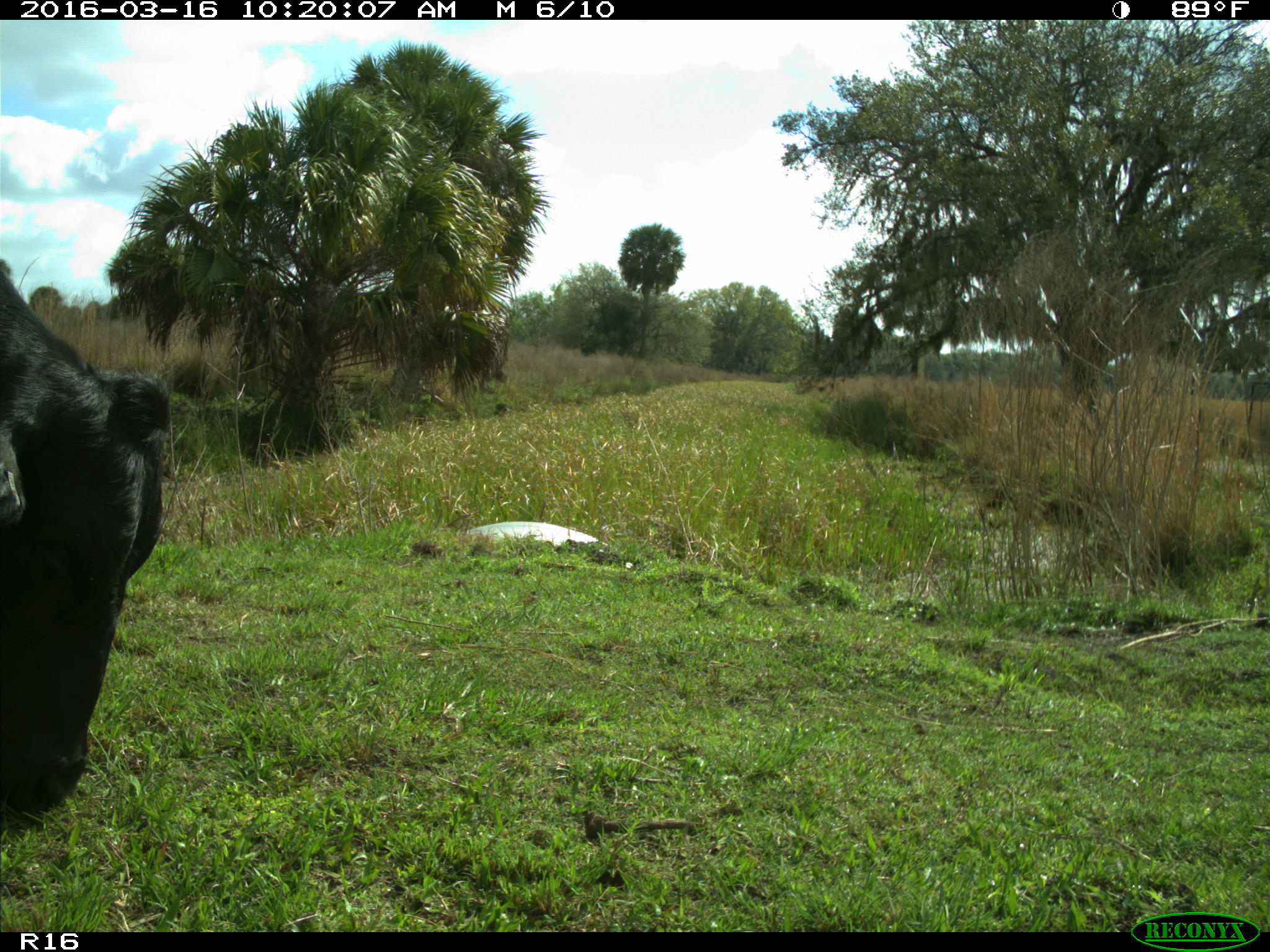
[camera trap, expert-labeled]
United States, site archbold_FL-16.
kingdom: Animalia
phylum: Chordata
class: Mammalia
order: Artiodactyla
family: Bovidae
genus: Bos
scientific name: Bos taurus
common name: domestic cow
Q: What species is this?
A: Bos taurus (domestic cow).